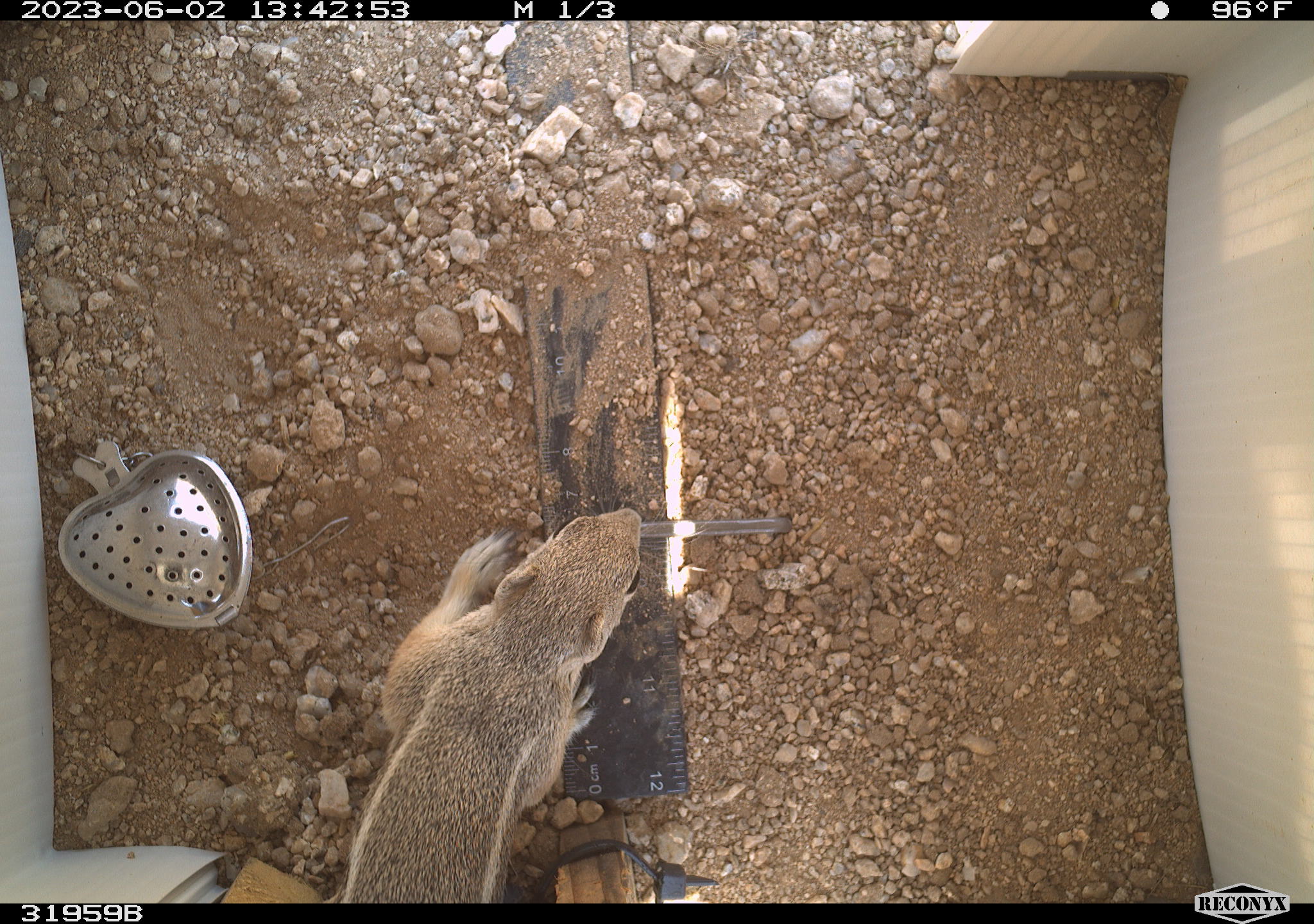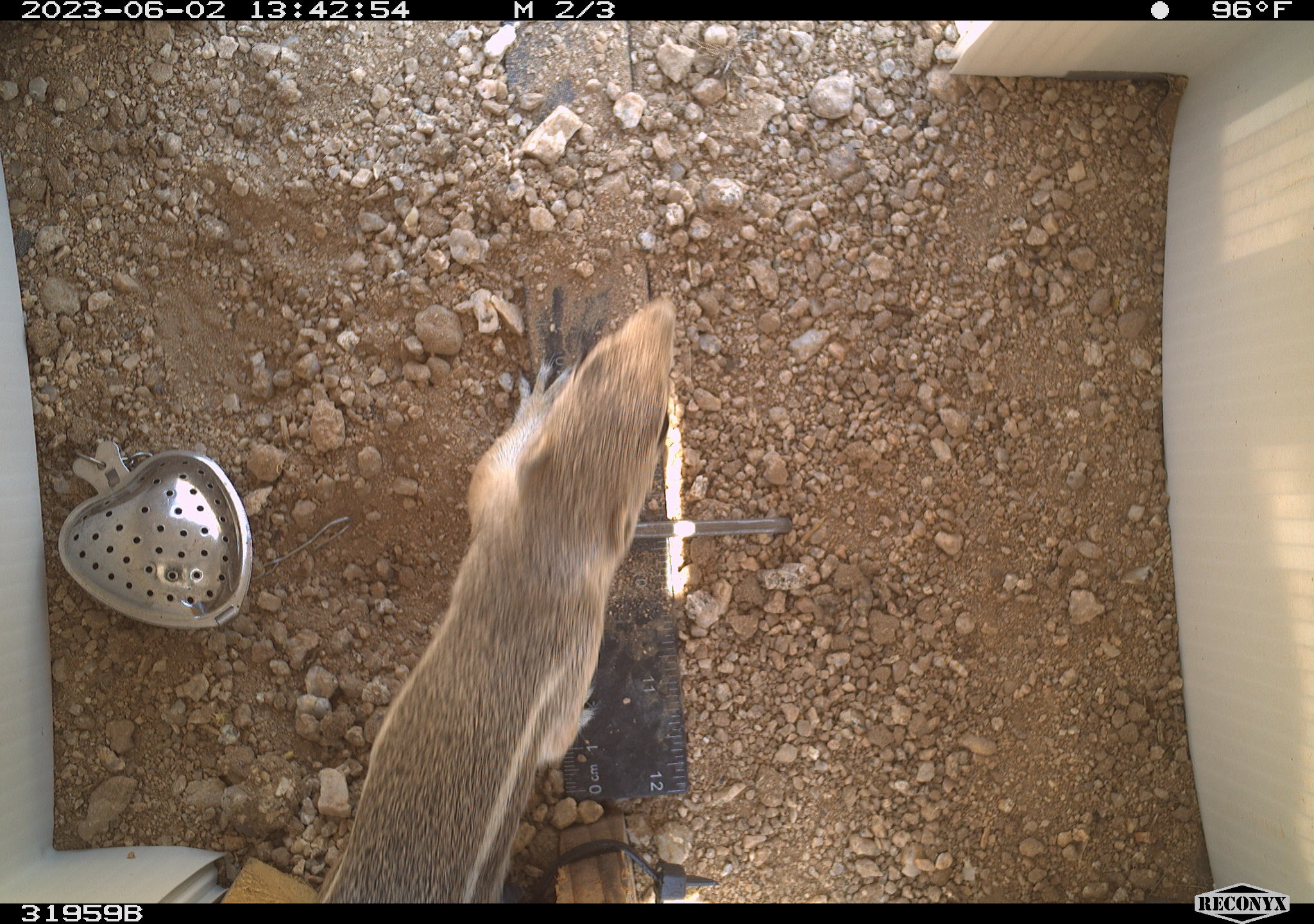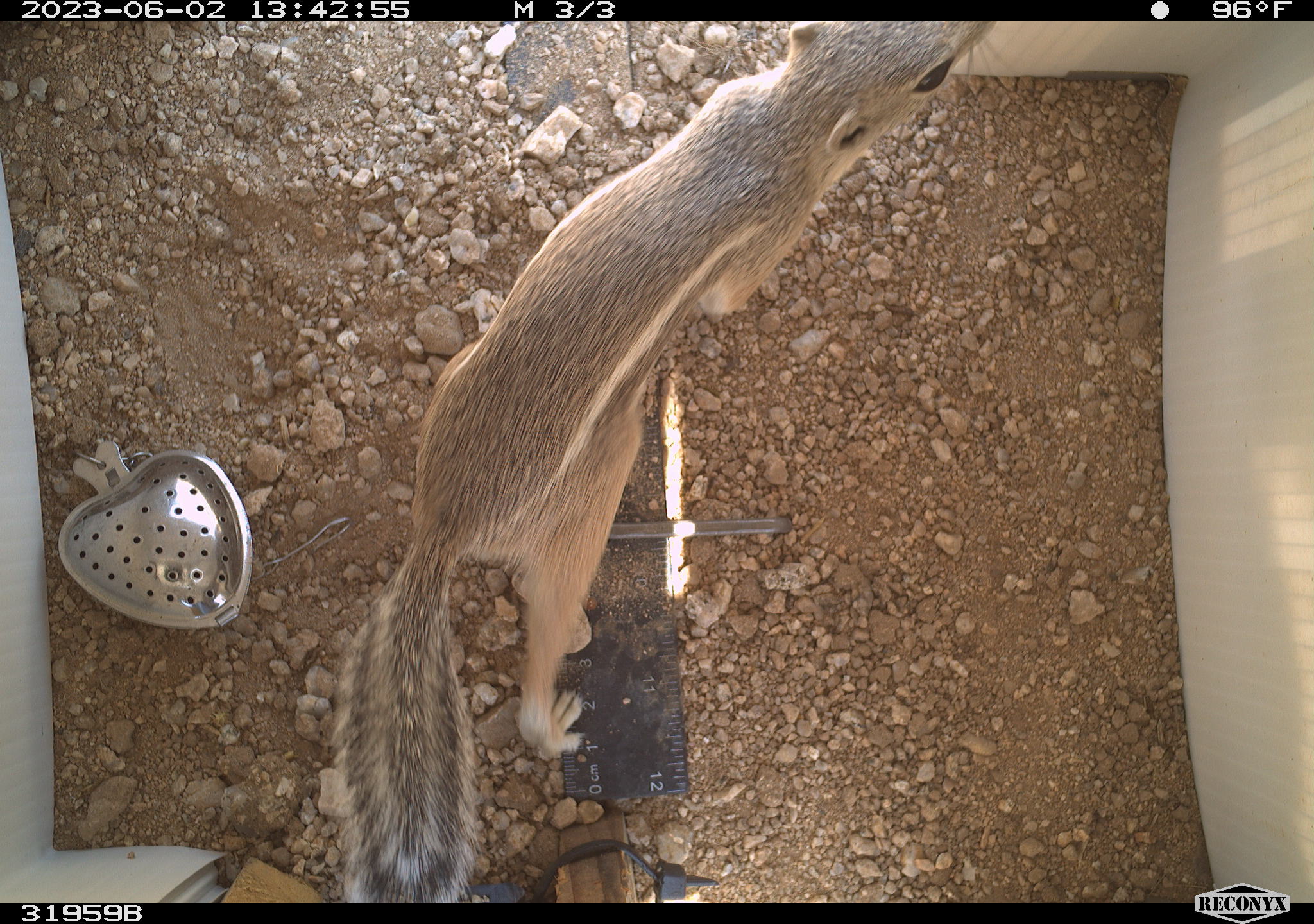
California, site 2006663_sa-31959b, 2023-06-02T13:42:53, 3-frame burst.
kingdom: Animalia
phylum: Chordata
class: Mammalia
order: Rodentia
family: Sciuridae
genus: Ammospermophilus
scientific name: Ammospermophilus leucurus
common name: white-tailed antelope squirrel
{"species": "white-tailed antelope squirrel (Ammospermophilus leucurus)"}